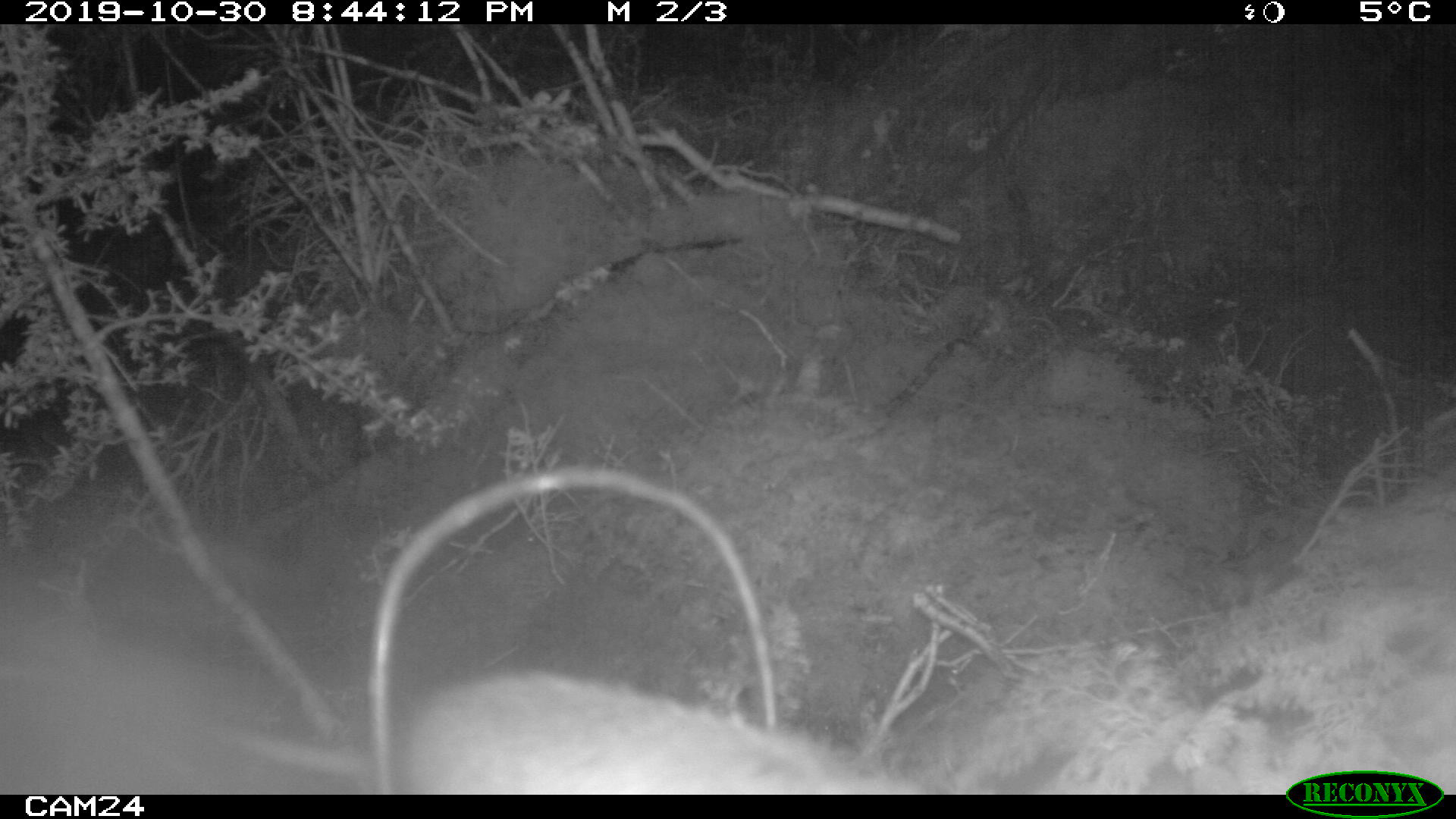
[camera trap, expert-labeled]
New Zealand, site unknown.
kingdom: Animalia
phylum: Chordata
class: Mammalia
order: Rodentia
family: Muridae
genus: Rattus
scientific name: Rattus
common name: rat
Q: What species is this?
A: Rat (Rattus).